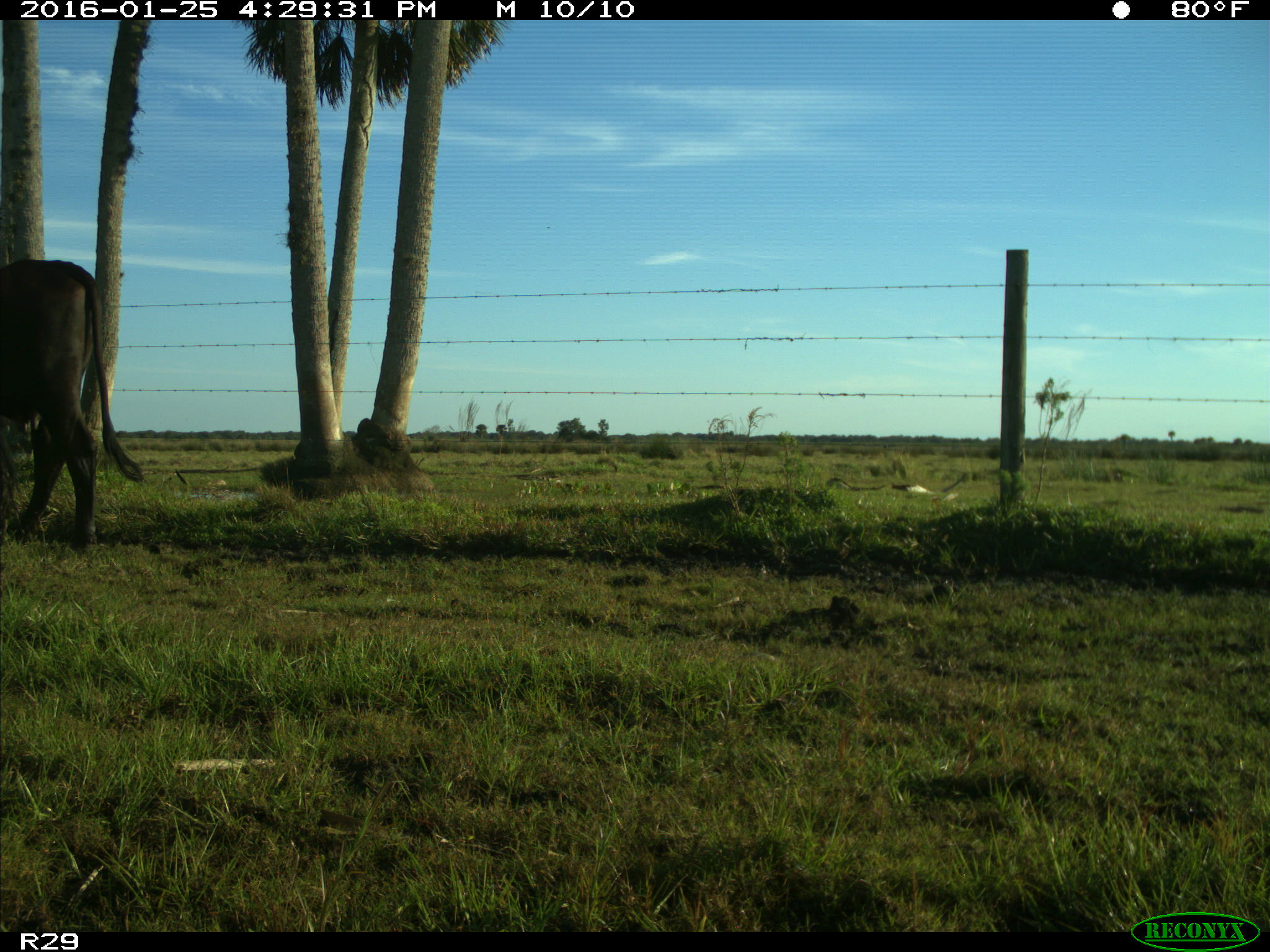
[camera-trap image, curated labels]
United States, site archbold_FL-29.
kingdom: Animalia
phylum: Chordata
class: Mammalia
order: Artiodactyla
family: Bovidae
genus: Bos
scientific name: Bos taurus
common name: domestic cow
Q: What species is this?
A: Bos taurus (domestic cow).